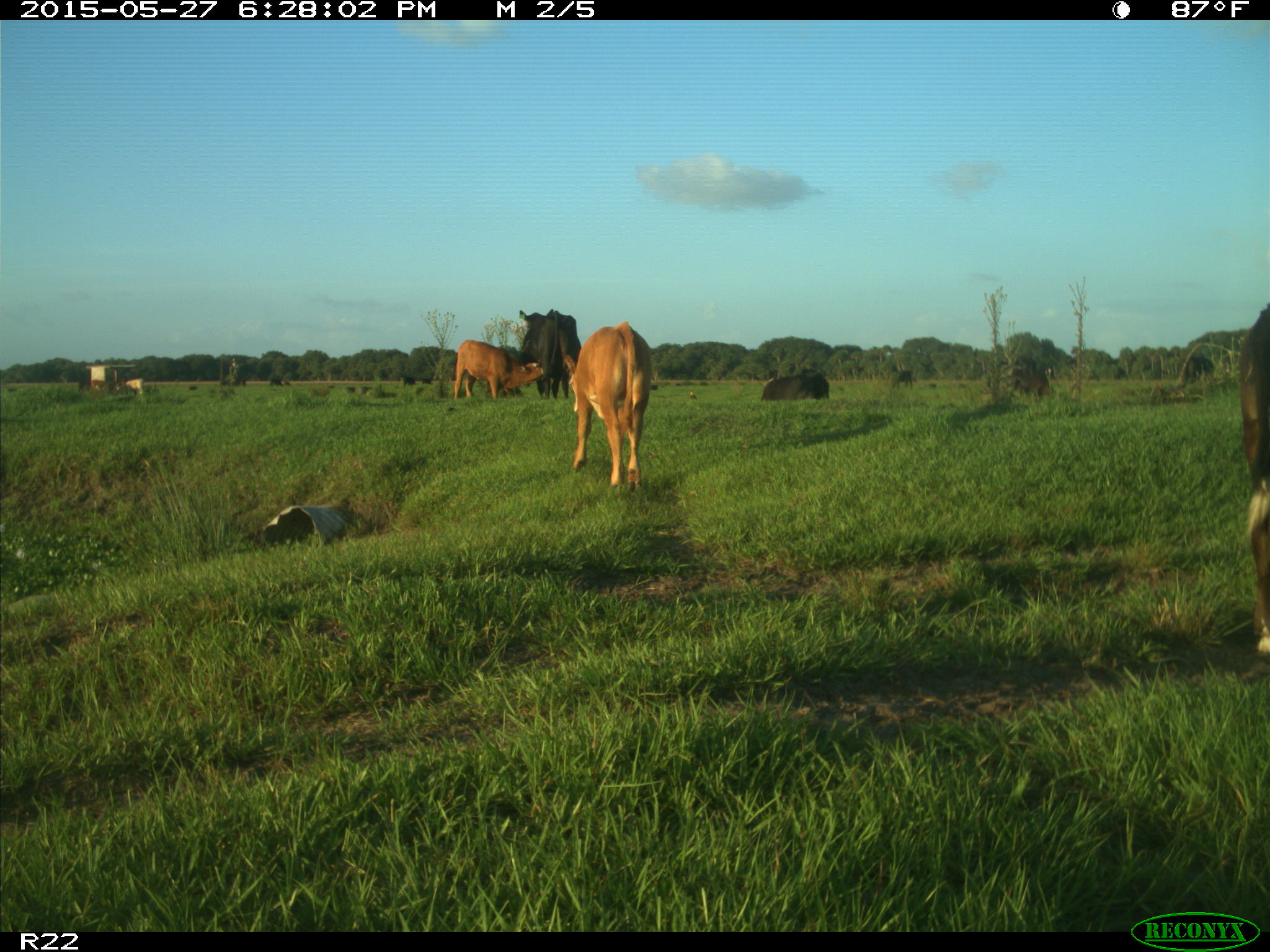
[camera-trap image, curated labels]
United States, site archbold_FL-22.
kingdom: Animalia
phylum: Chordata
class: Mammalia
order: Artiodactyla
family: Bovidae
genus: Bos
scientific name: Bos taurus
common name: domestic cow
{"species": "Bos taurus (domestic cow)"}